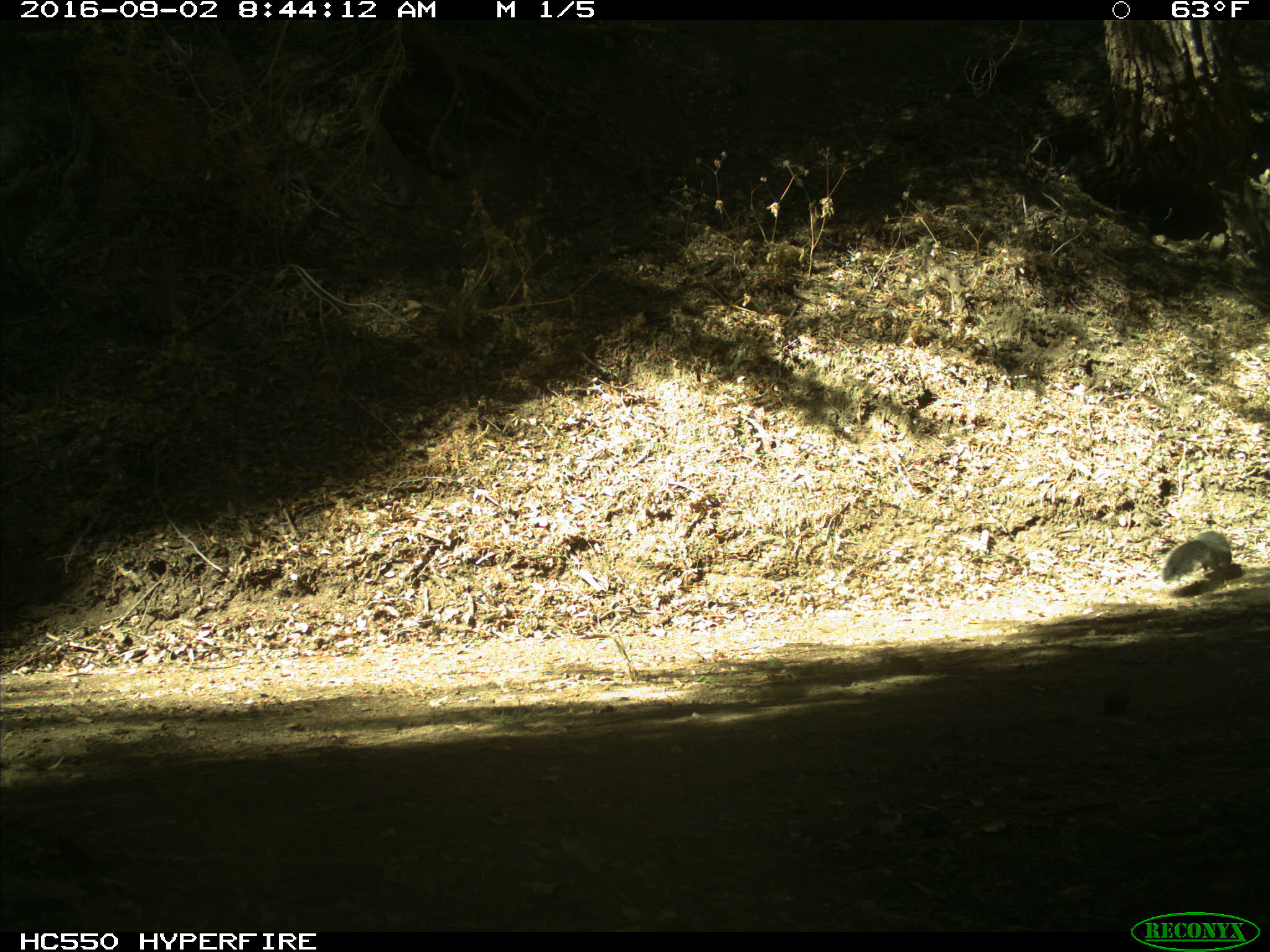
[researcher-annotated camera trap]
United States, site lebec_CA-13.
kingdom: Animalia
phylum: Chordata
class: Mammalia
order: Rodentia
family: Sciuridae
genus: Sciurus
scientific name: Sciurus carolinensis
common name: eastern gray squirrel